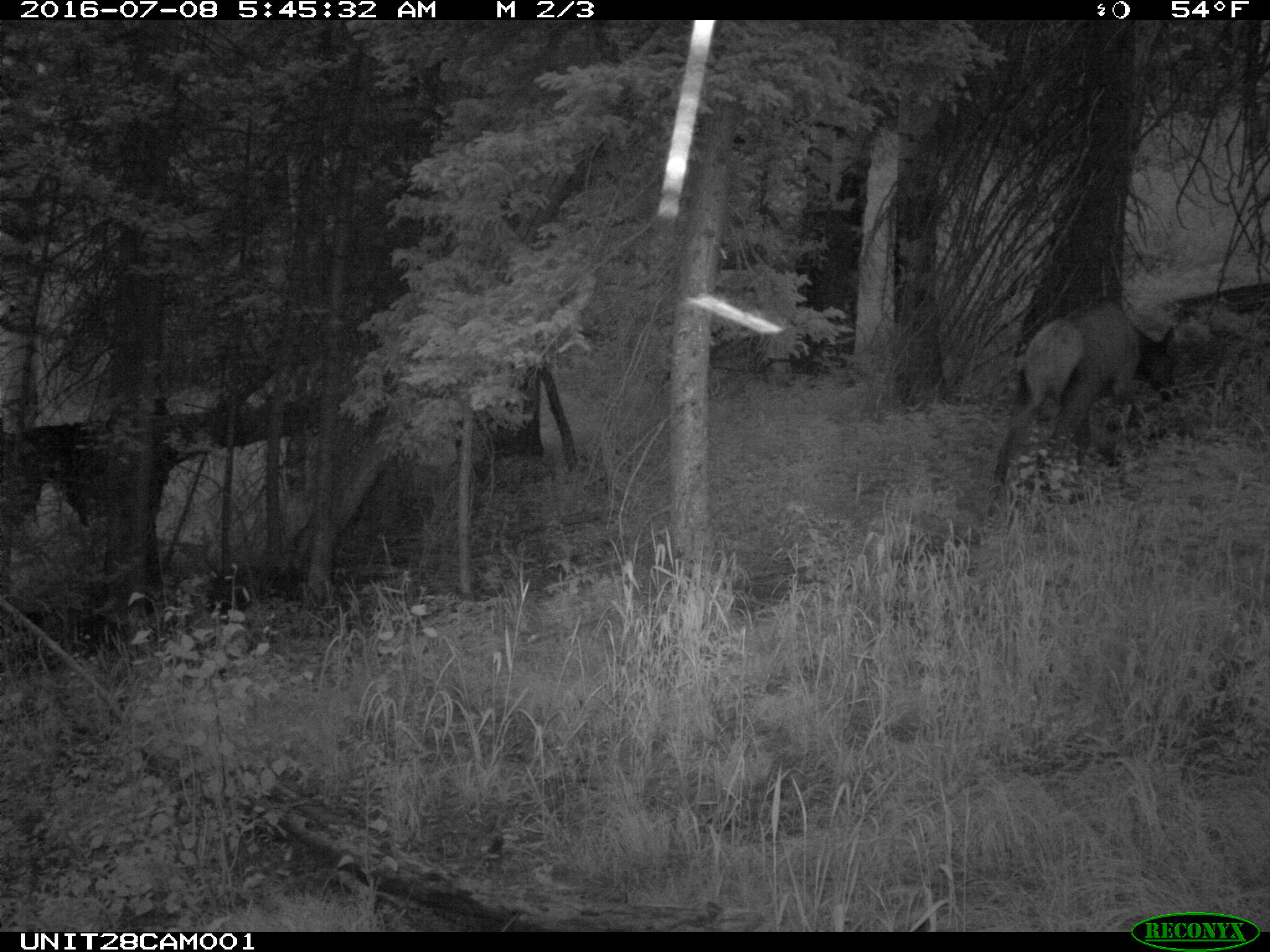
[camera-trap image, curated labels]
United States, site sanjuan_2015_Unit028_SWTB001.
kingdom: Animalia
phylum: Chordata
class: Mammalia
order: Artiodactyla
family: Cervidae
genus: Cervus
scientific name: Cervus elaphus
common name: red deer